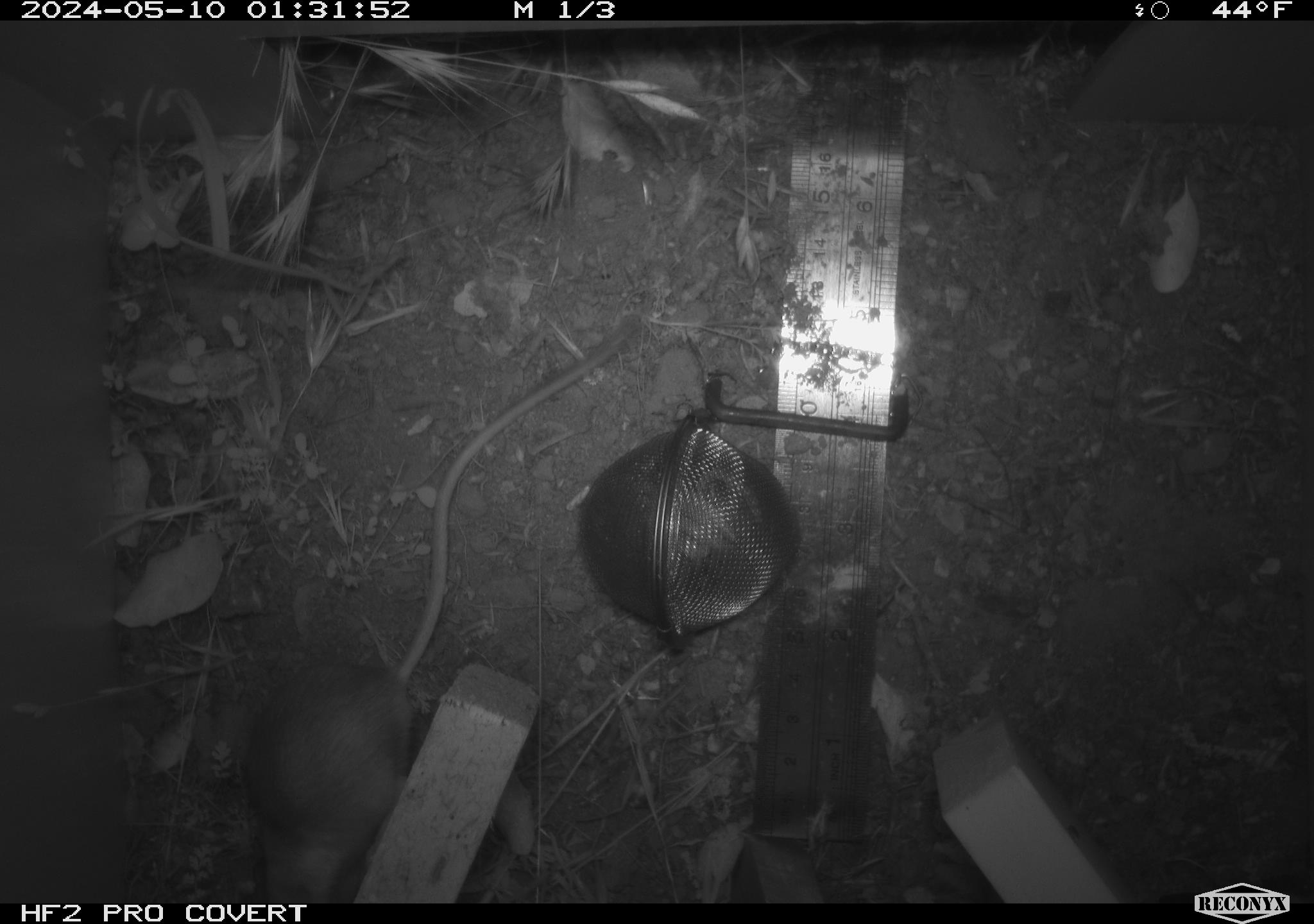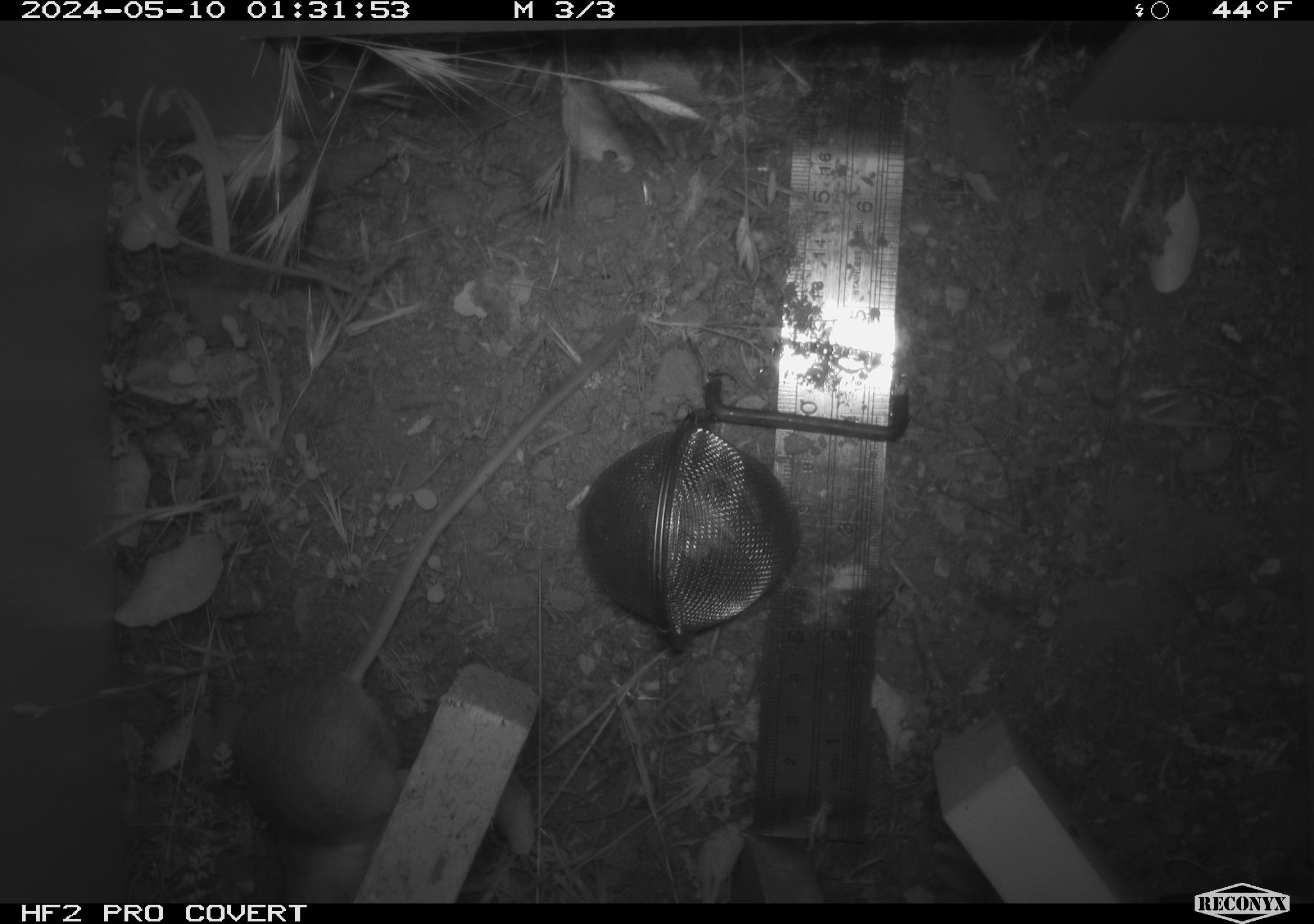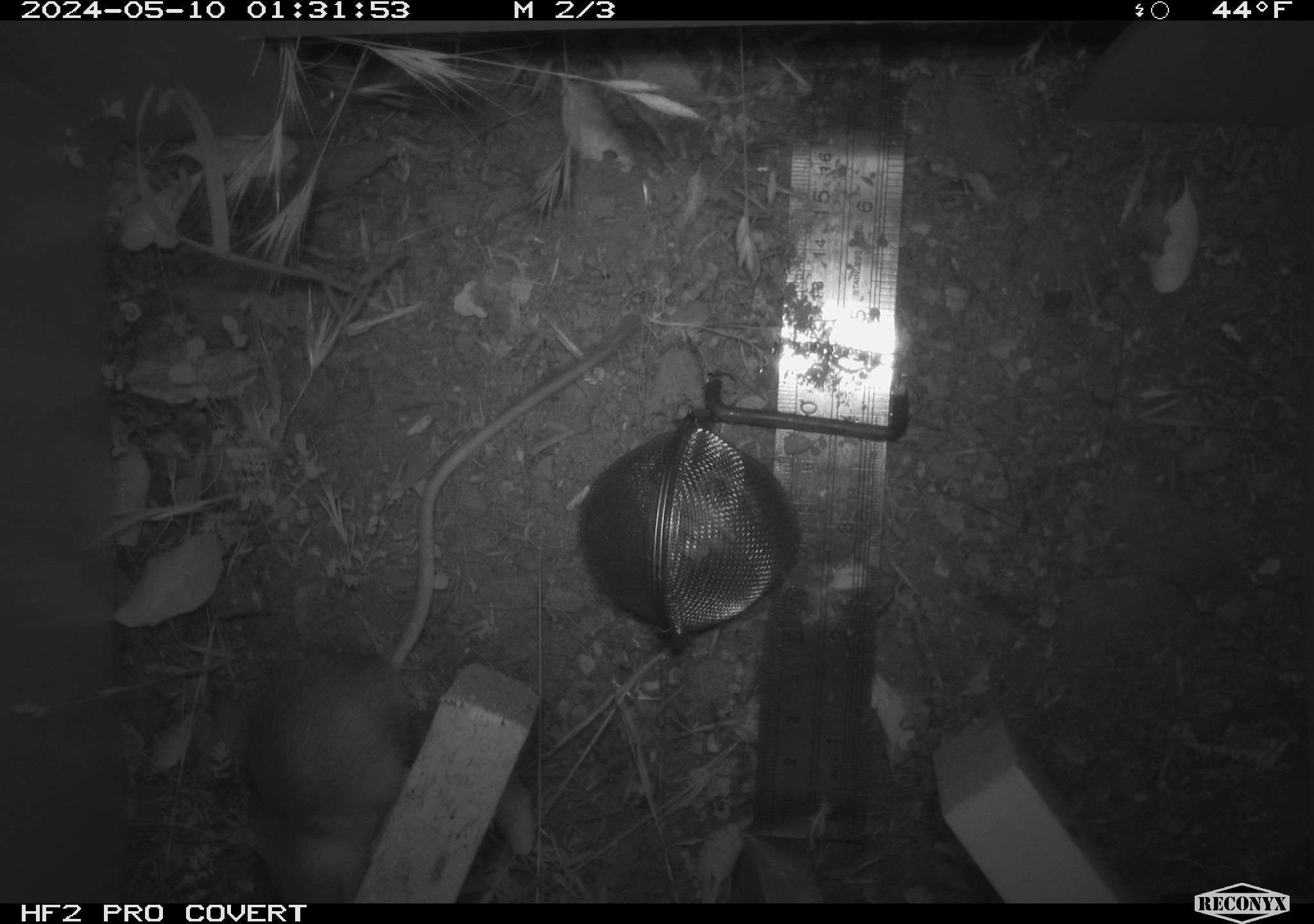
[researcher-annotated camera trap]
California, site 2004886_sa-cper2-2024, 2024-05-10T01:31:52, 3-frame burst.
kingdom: Animalia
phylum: Chordata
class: Mammalia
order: Rodentia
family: Heteromyidae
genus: Dipodomys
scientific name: Dipodomys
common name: kangaroo rats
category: dipodomys species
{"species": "dipodomys species (kangaroo rats) (Dipodomys)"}